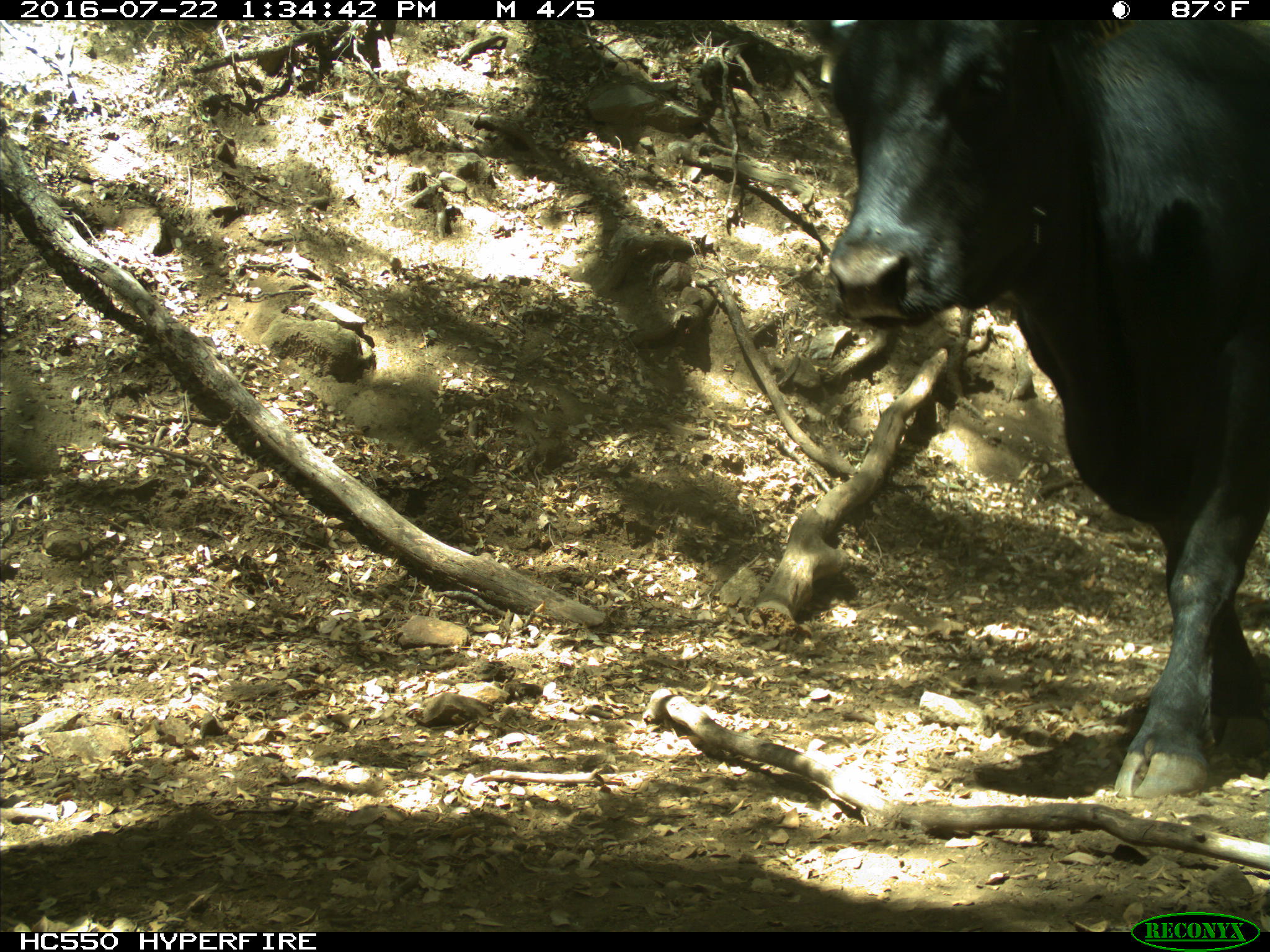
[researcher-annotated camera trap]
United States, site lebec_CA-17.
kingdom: Animalia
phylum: Chordata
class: Mammalia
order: Artiodactyla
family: Bovidae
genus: Bos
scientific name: Bos taurus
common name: domestic cow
Bos taurus (domestic cow).